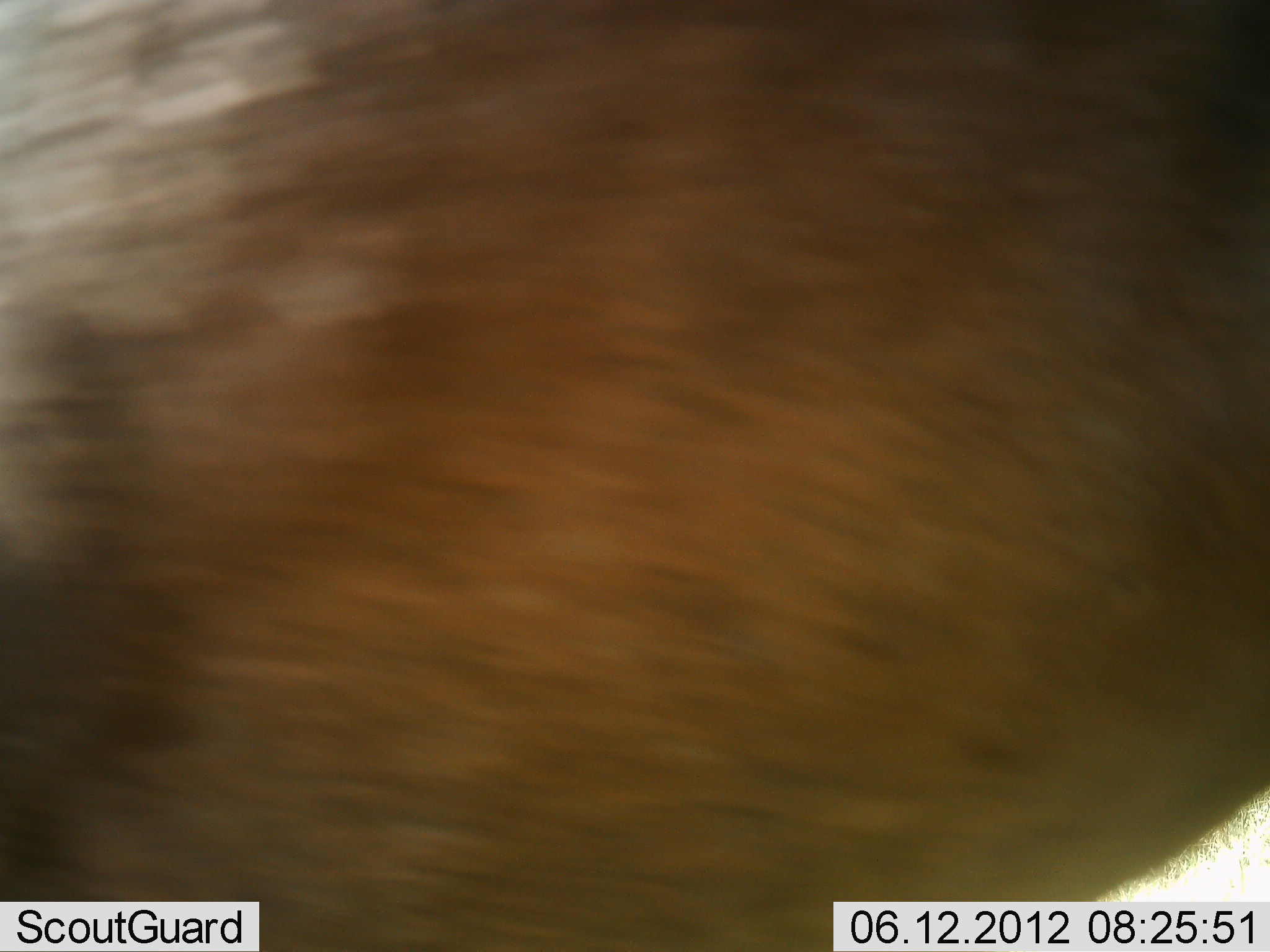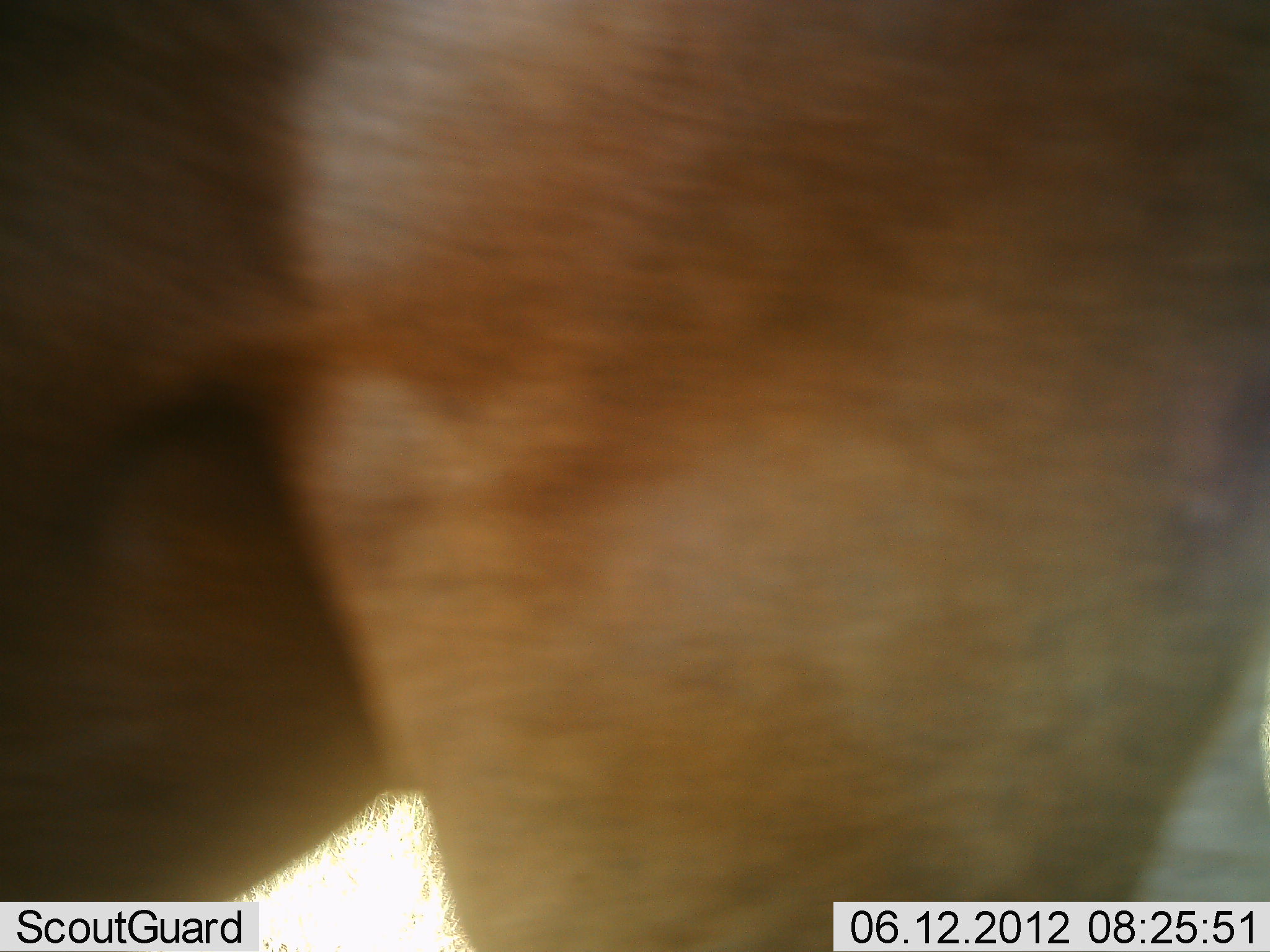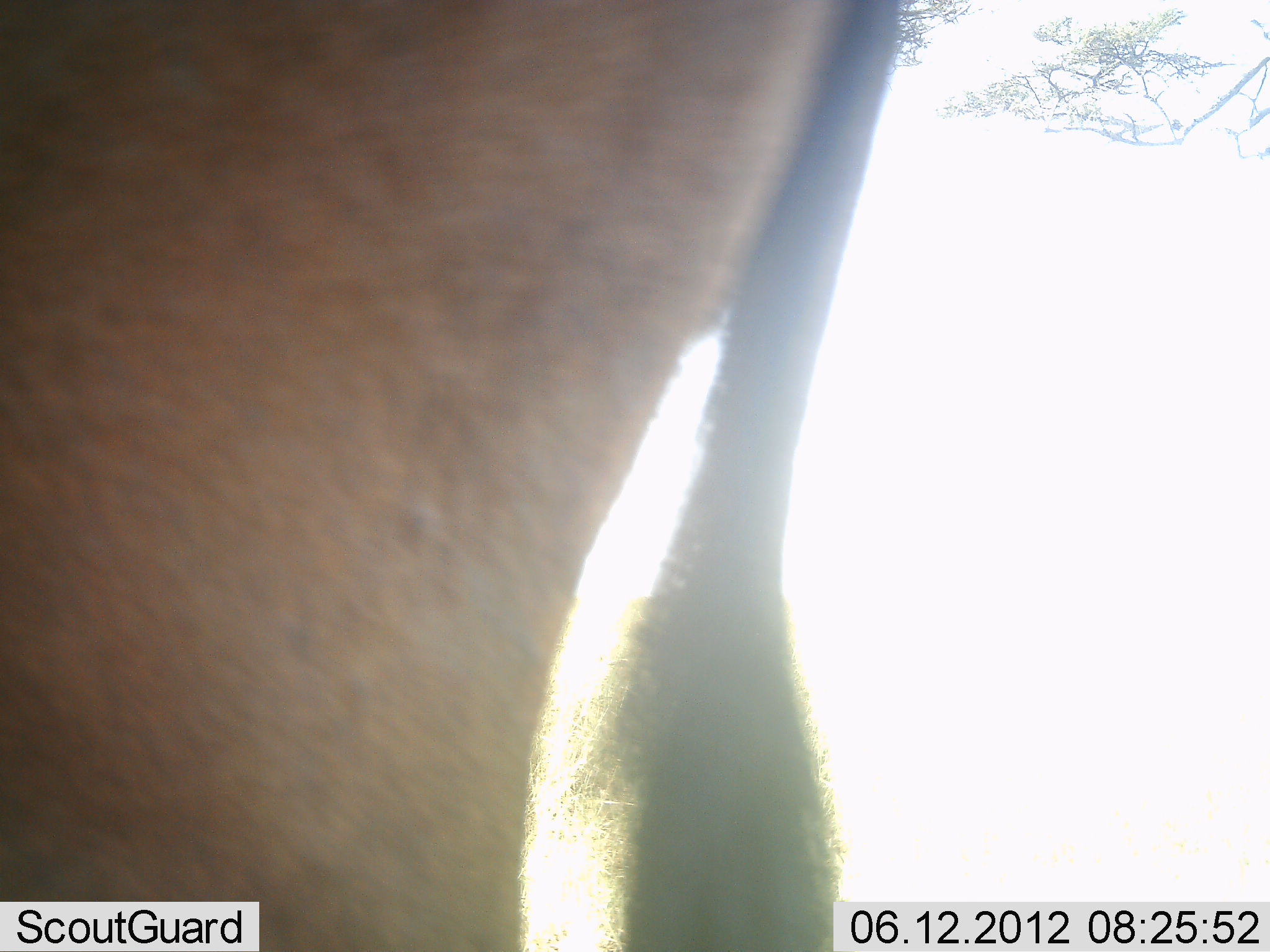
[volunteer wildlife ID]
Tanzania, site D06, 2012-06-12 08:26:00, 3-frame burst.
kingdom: Animalia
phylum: Chordata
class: Mammalia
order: Artiodactyla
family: Bovidae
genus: Alcelaphus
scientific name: Alcelaphus buselaphus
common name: hartebeest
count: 1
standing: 44%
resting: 0%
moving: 56%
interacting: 0%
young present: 0%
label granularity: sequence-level